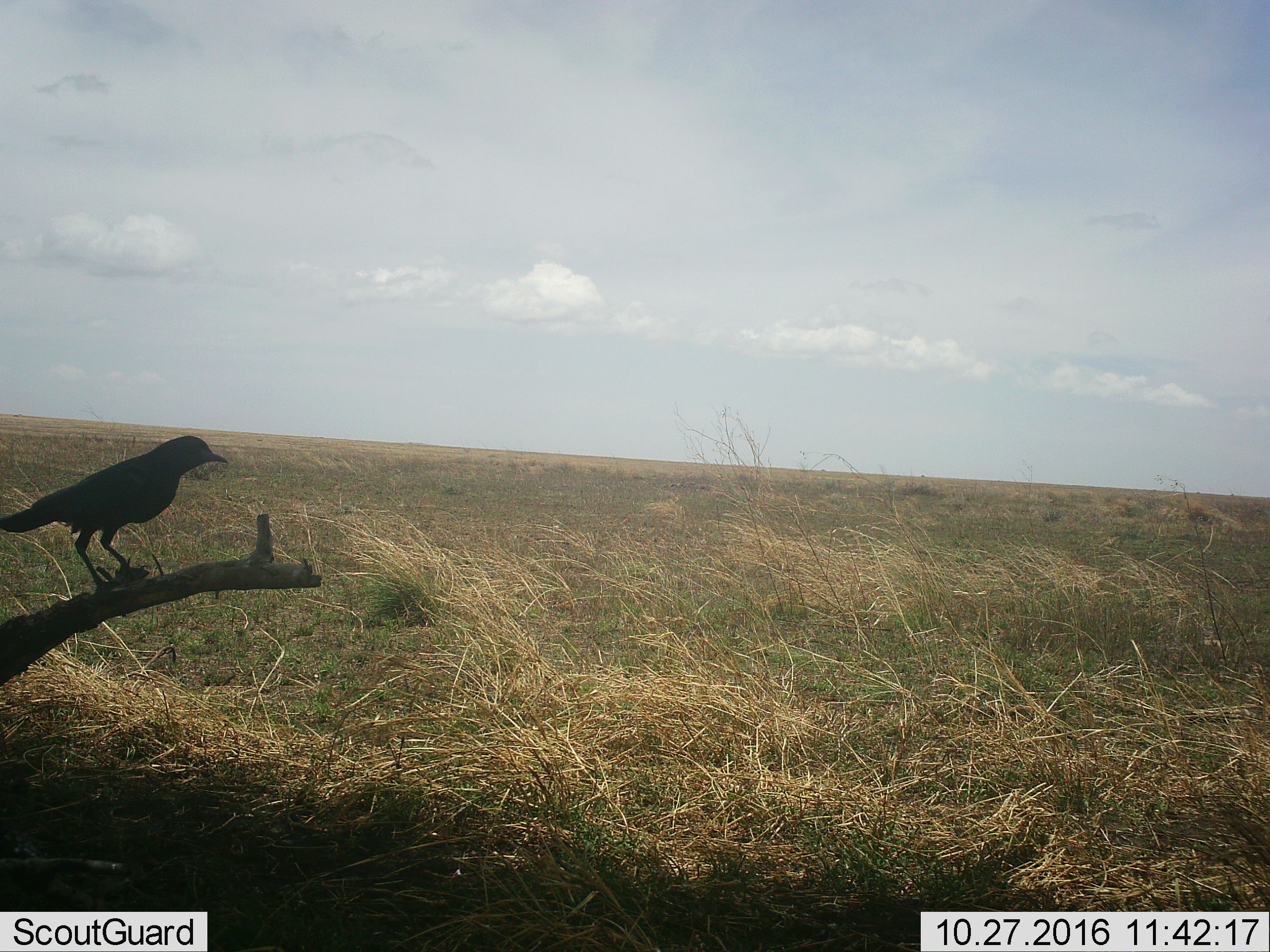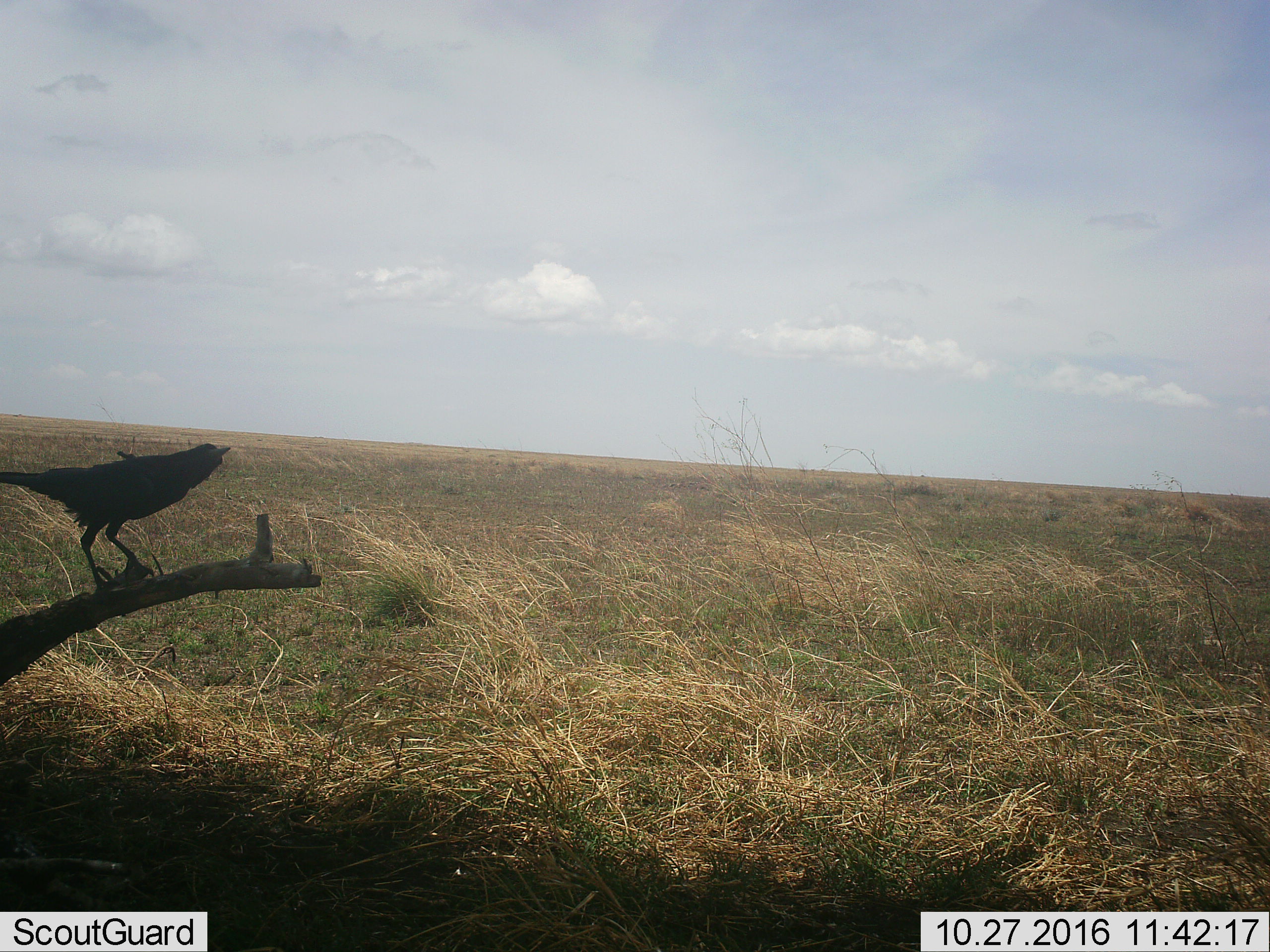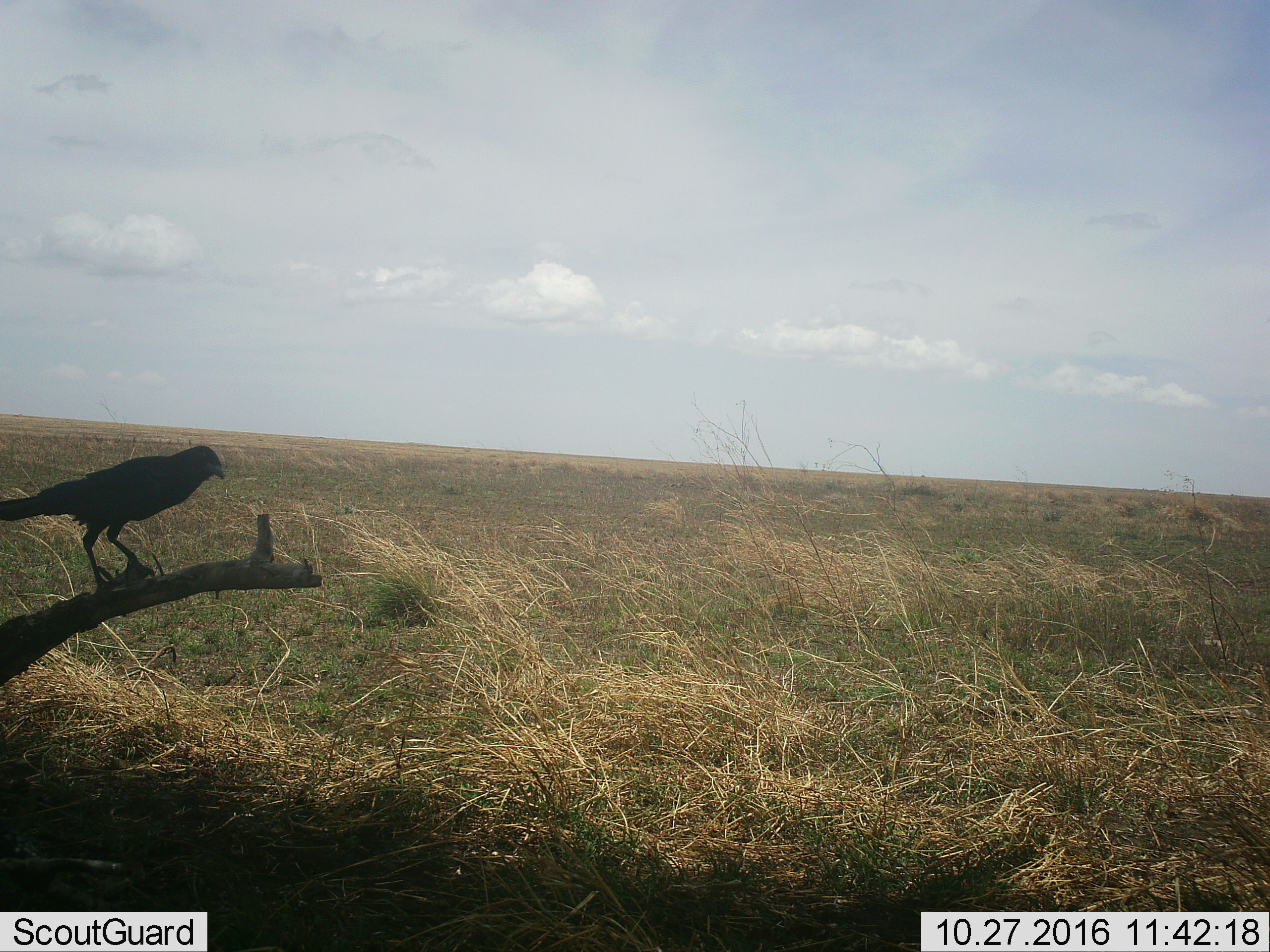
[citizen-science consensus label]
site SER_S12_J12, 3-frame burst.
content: unidentified animal